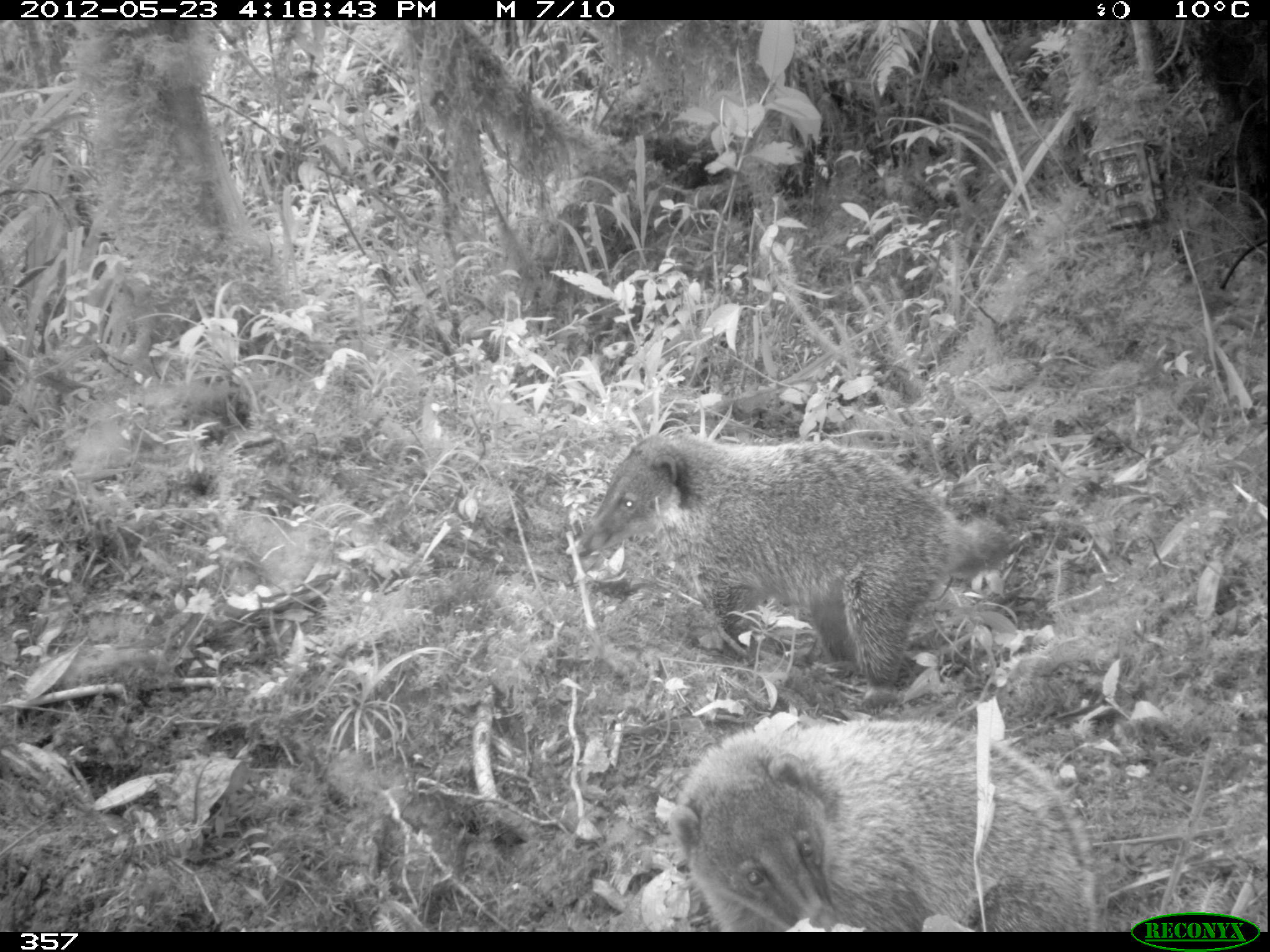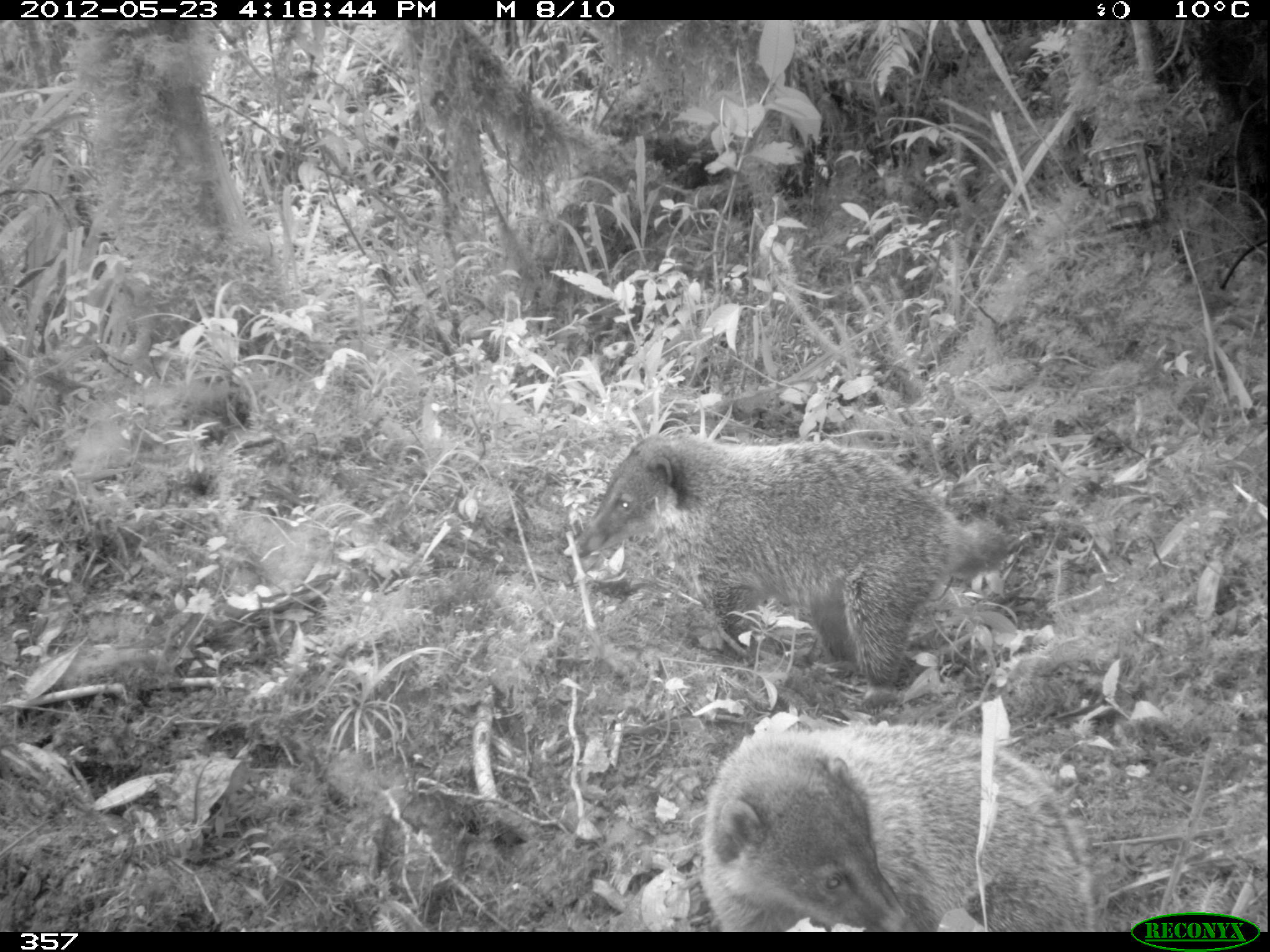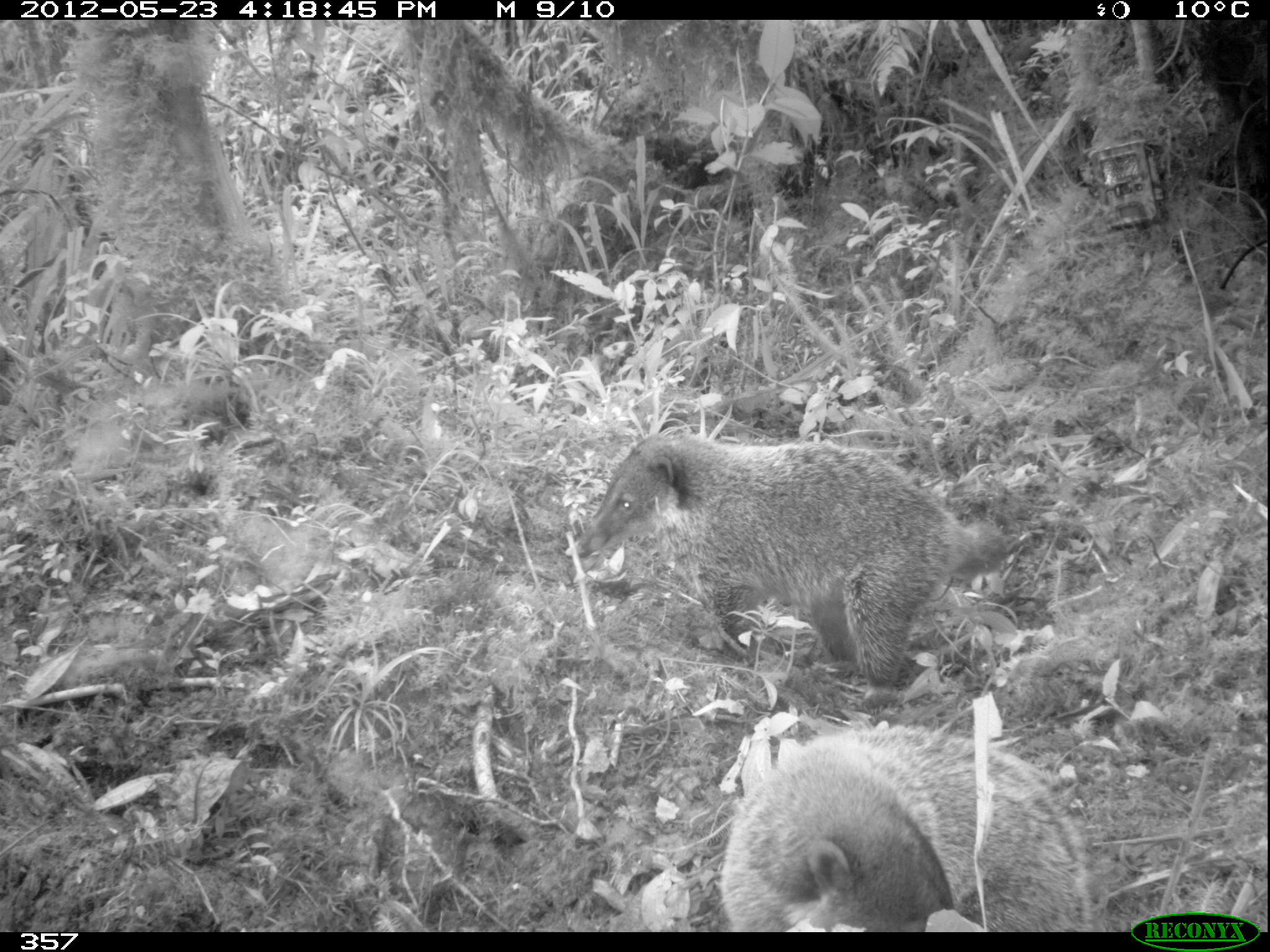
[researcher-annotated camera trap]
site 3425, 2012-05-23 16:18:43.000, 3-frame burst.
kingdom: Animalia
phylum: Chordata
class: Mammalia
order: Carnivora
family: Procyonidae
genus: Nasua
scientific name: Nasua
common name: coatis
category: unknown coati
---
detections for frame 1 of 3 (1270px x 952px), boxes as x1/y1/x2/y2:
unknown coati: 566/429/1007/712; 667/710/1097/932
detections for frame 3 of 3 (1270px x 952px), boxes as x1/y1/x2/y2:
unknown coati: 565/431/1009/706; 723/724/1094/931